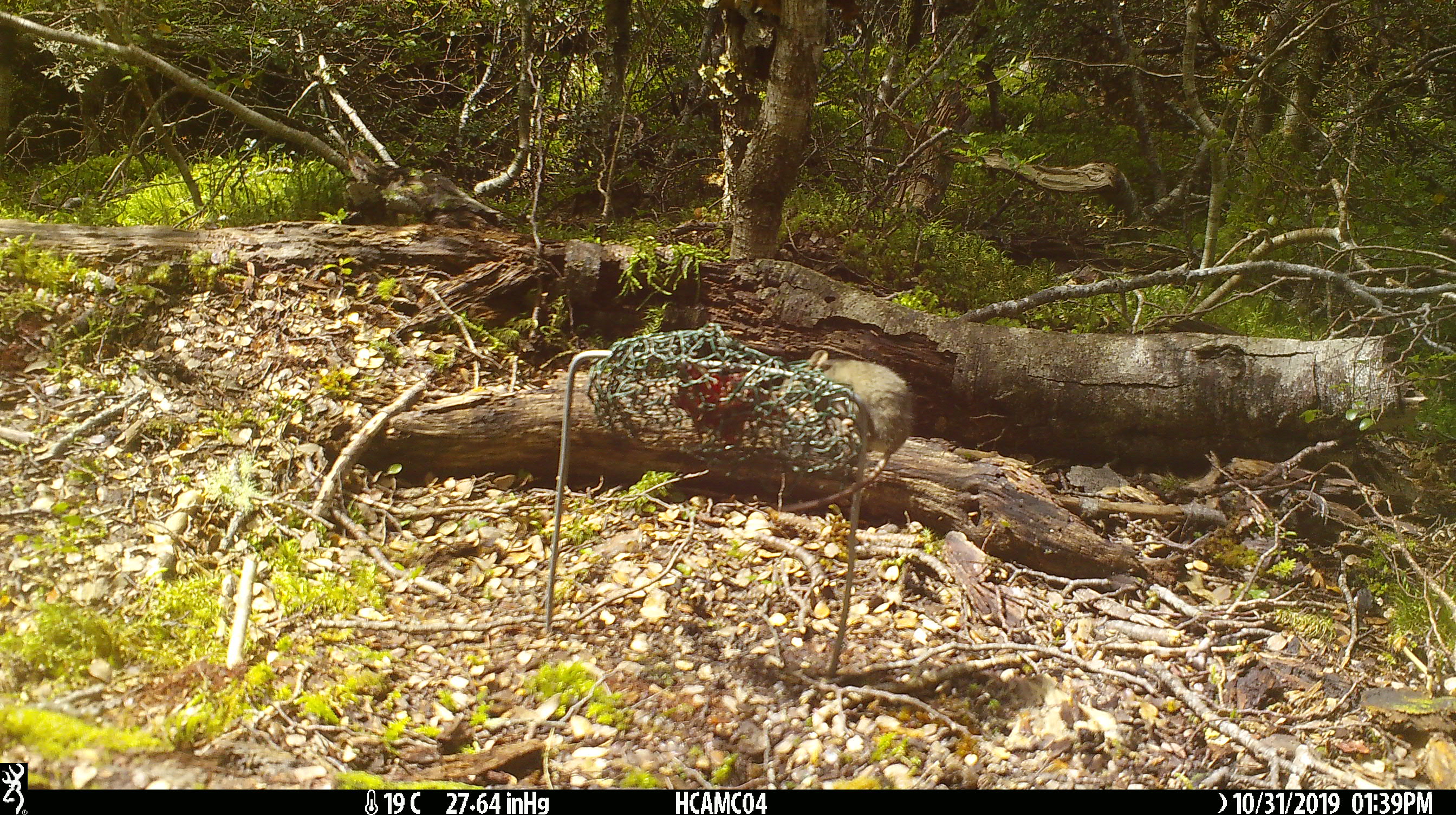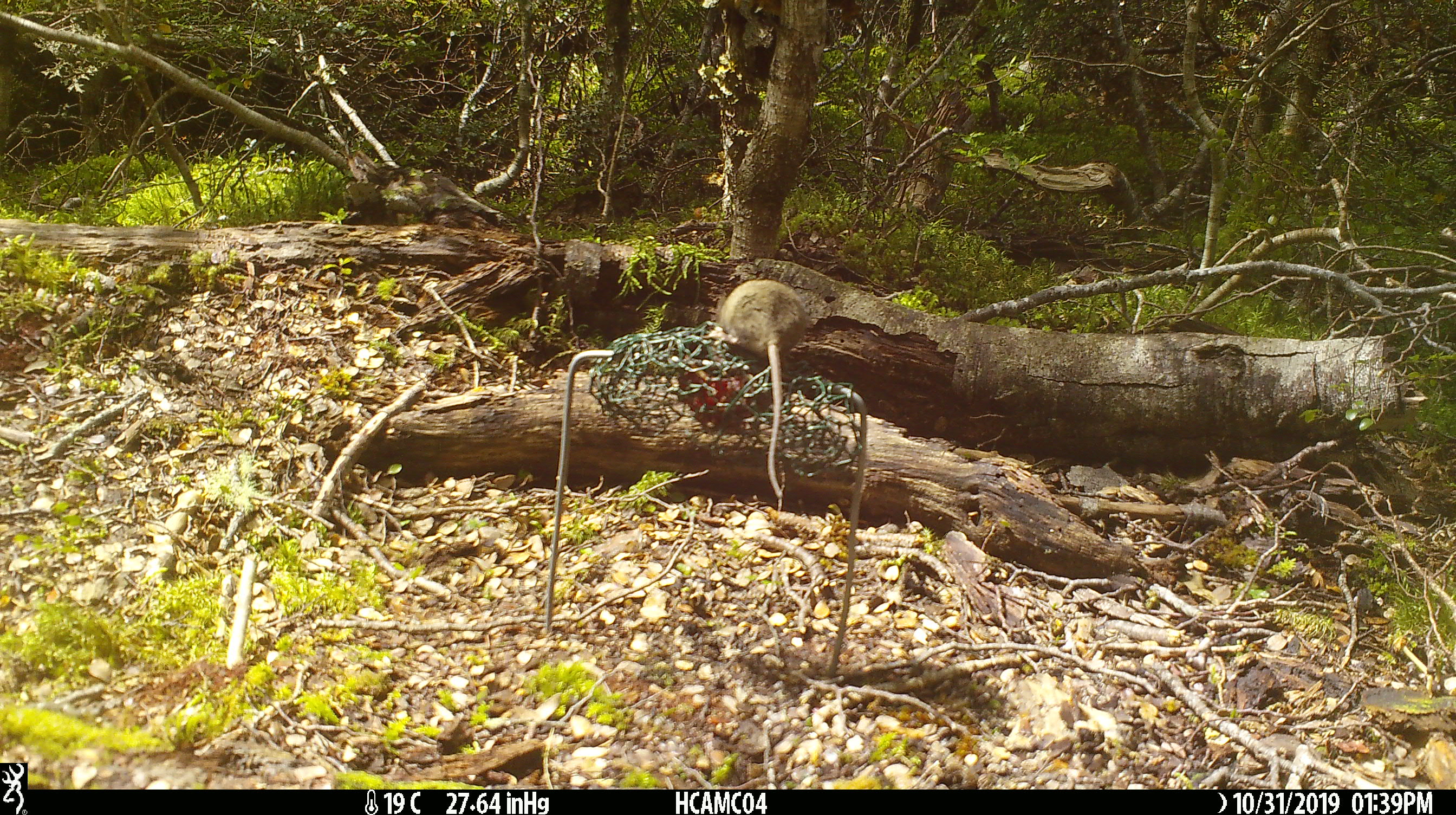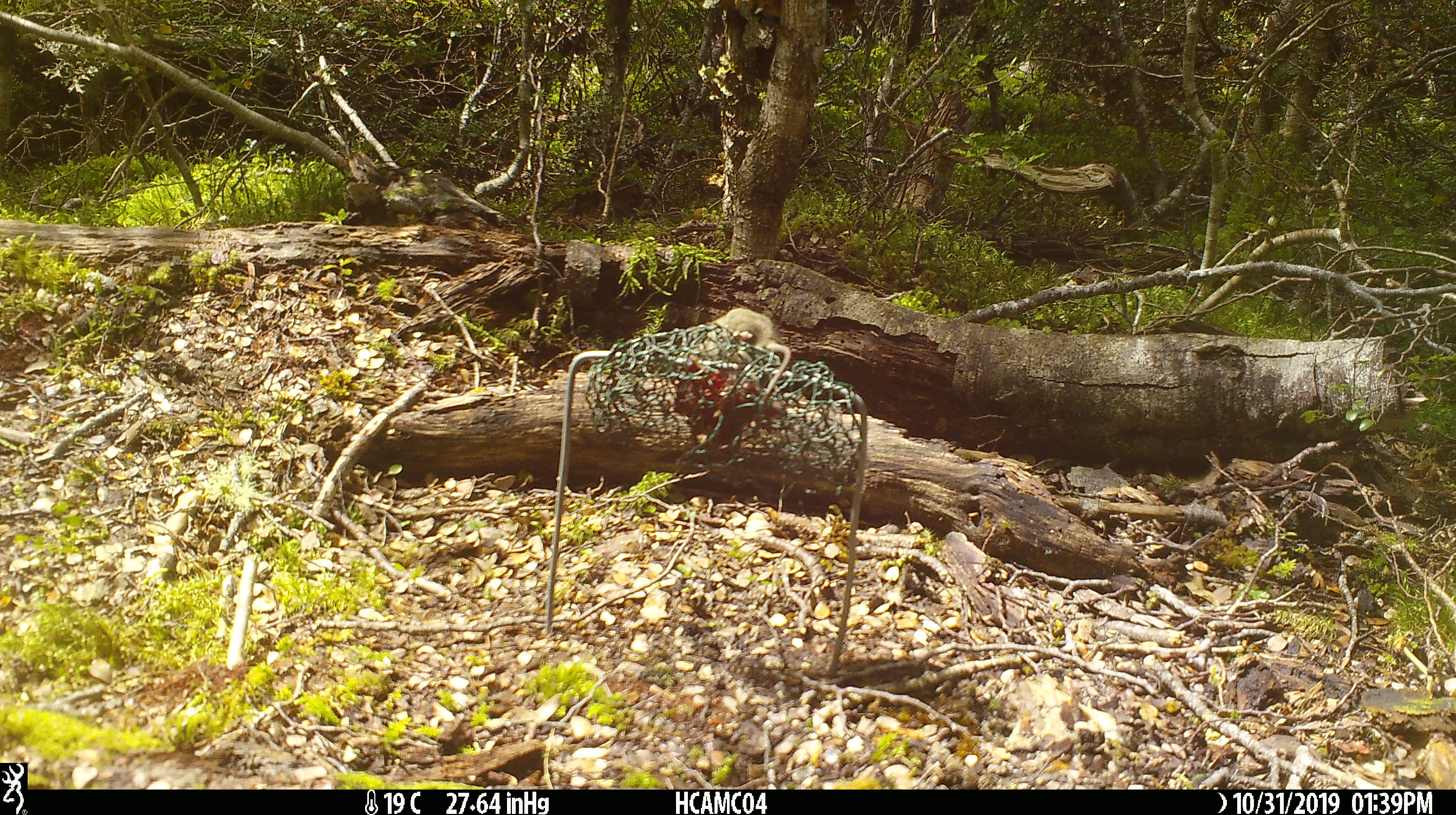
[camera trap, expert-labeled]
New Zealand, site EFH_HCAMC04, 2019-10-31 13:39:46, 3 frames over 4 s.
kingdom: Animalia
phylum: Chordata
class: Mammalia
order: Rodentia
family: Muridae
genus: Mus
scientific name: Mus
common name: mouse